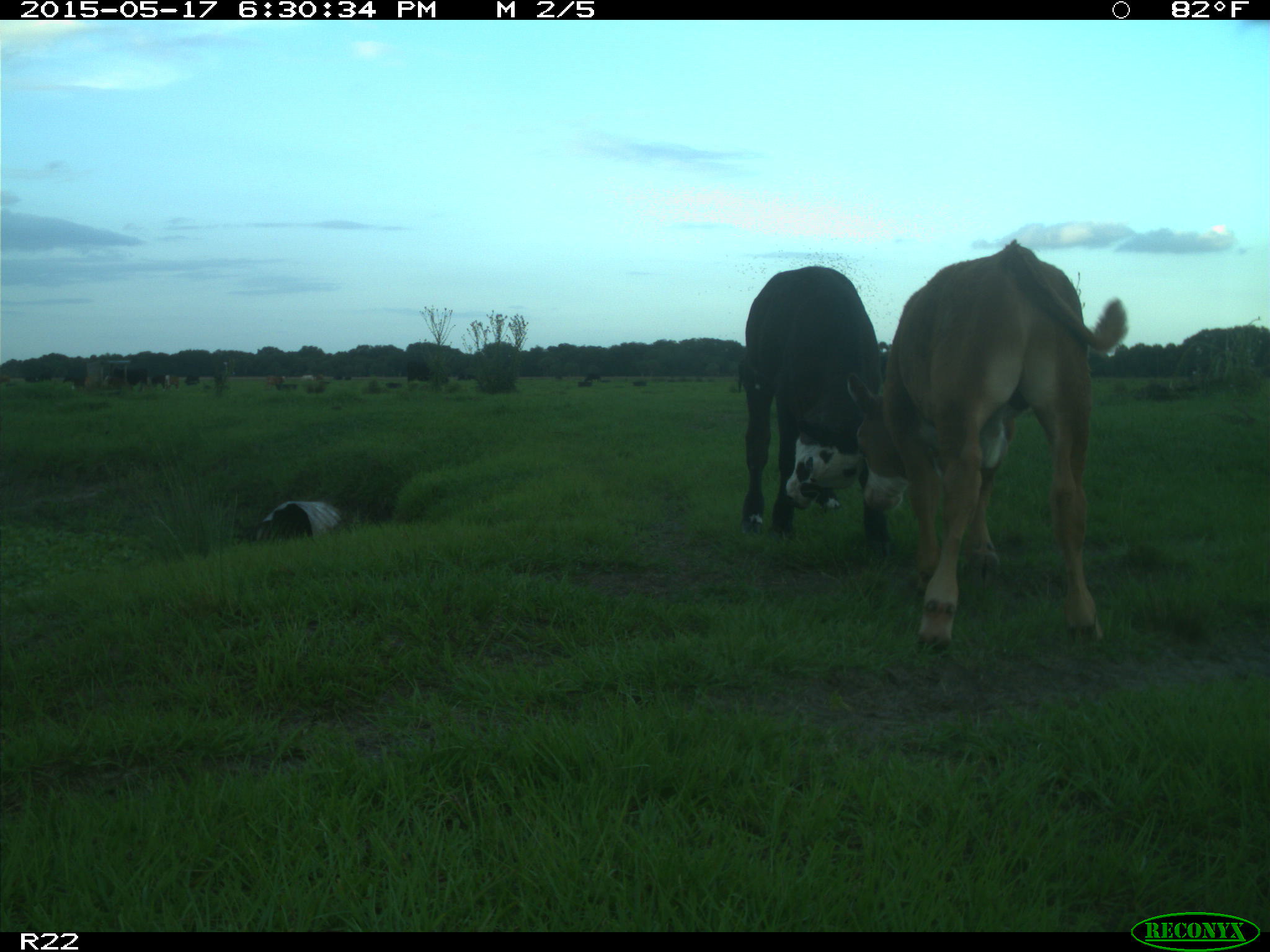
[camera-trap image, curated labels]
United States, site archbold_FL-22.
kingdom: Animalia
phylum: Chordata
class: Mammalia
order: Artiodactyla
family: Bovidae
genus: Bos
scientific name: Bos taurus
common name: domestic cow